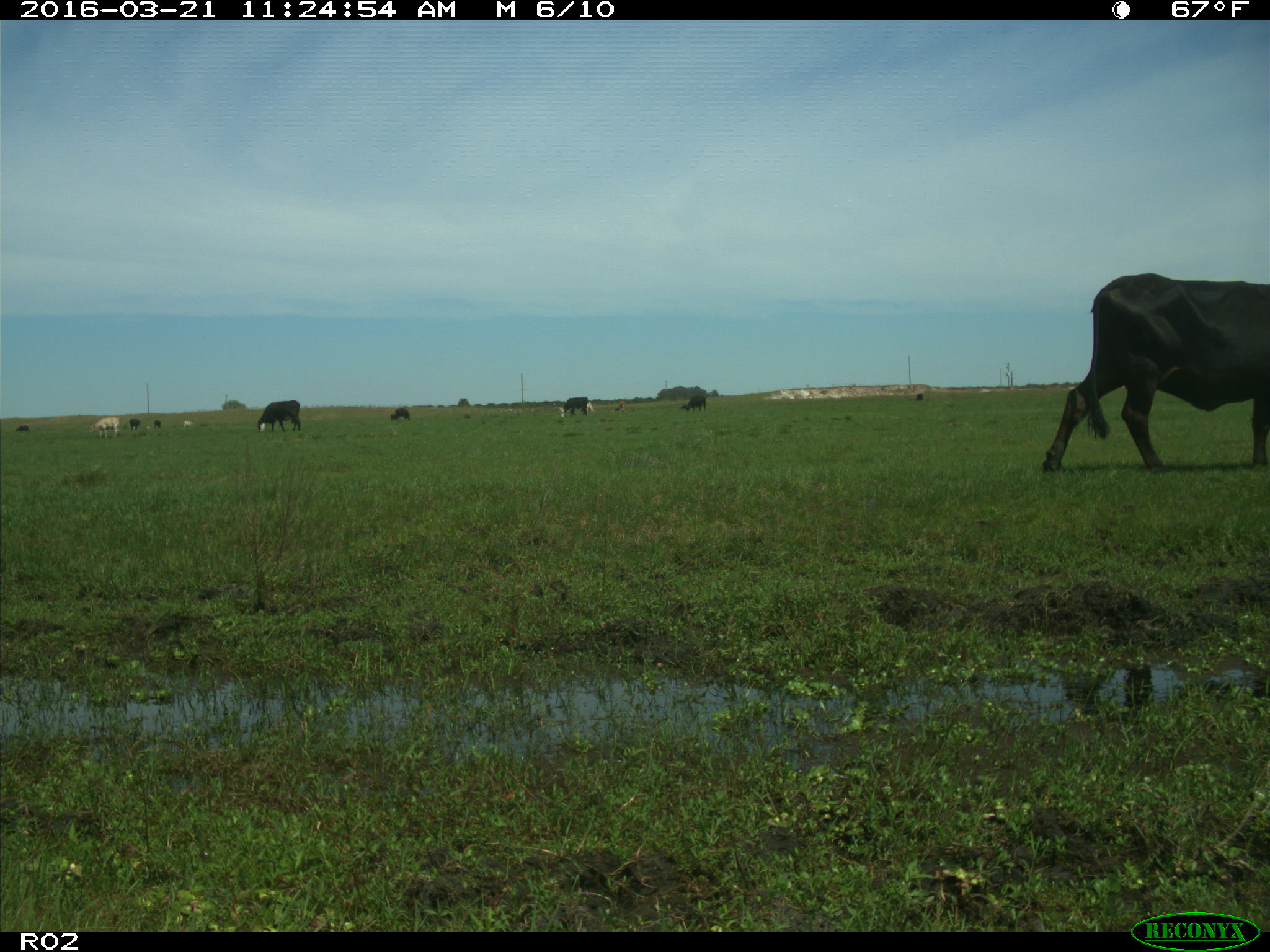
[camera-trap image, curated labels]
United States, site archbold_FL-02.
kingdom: Animalia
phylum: Chordata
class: Mammalia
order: Artiodactyla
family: Bovidae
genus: Bos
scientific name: Bos taurus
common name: domestic cow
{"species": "Bos taurus (domestic cow)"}